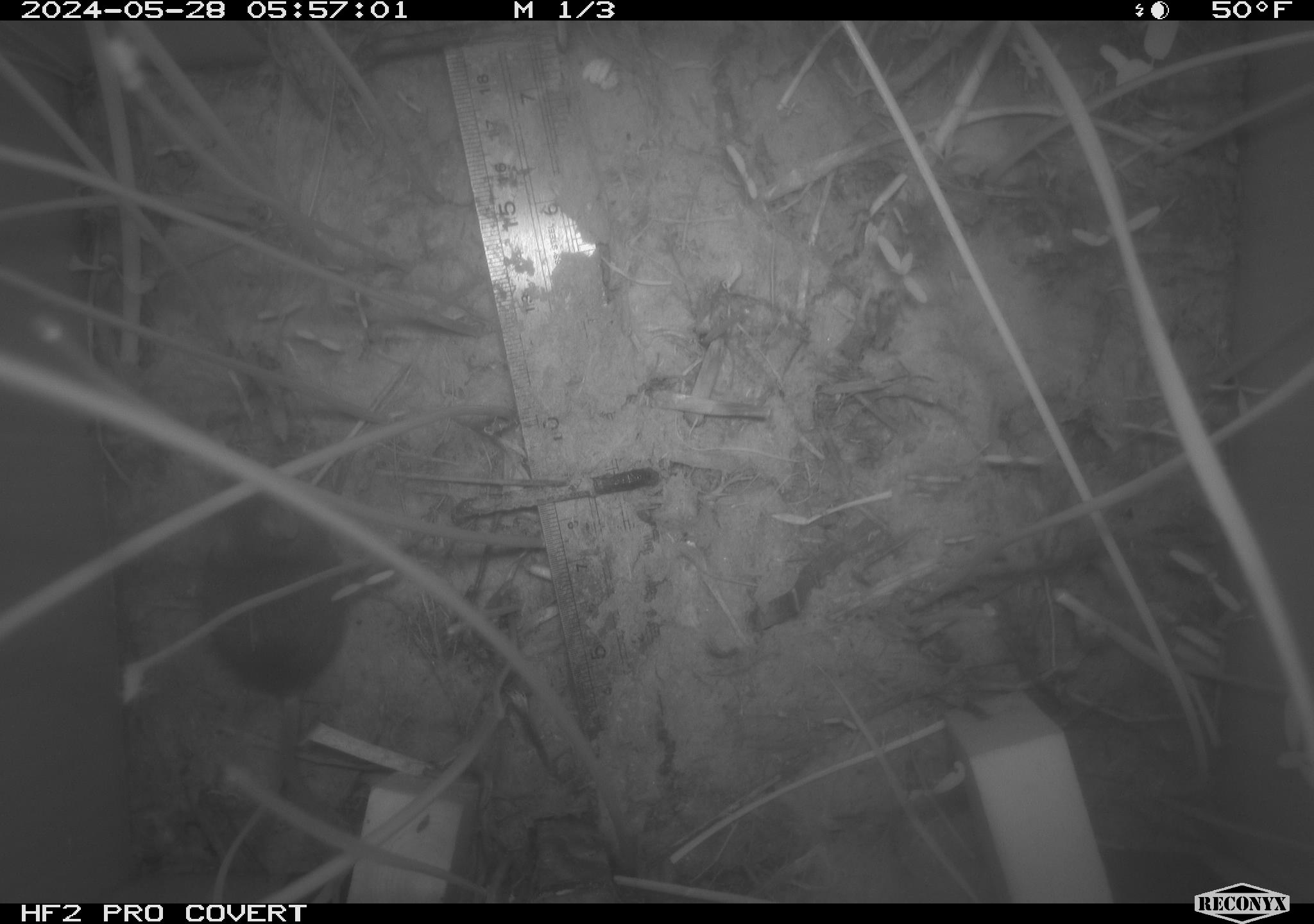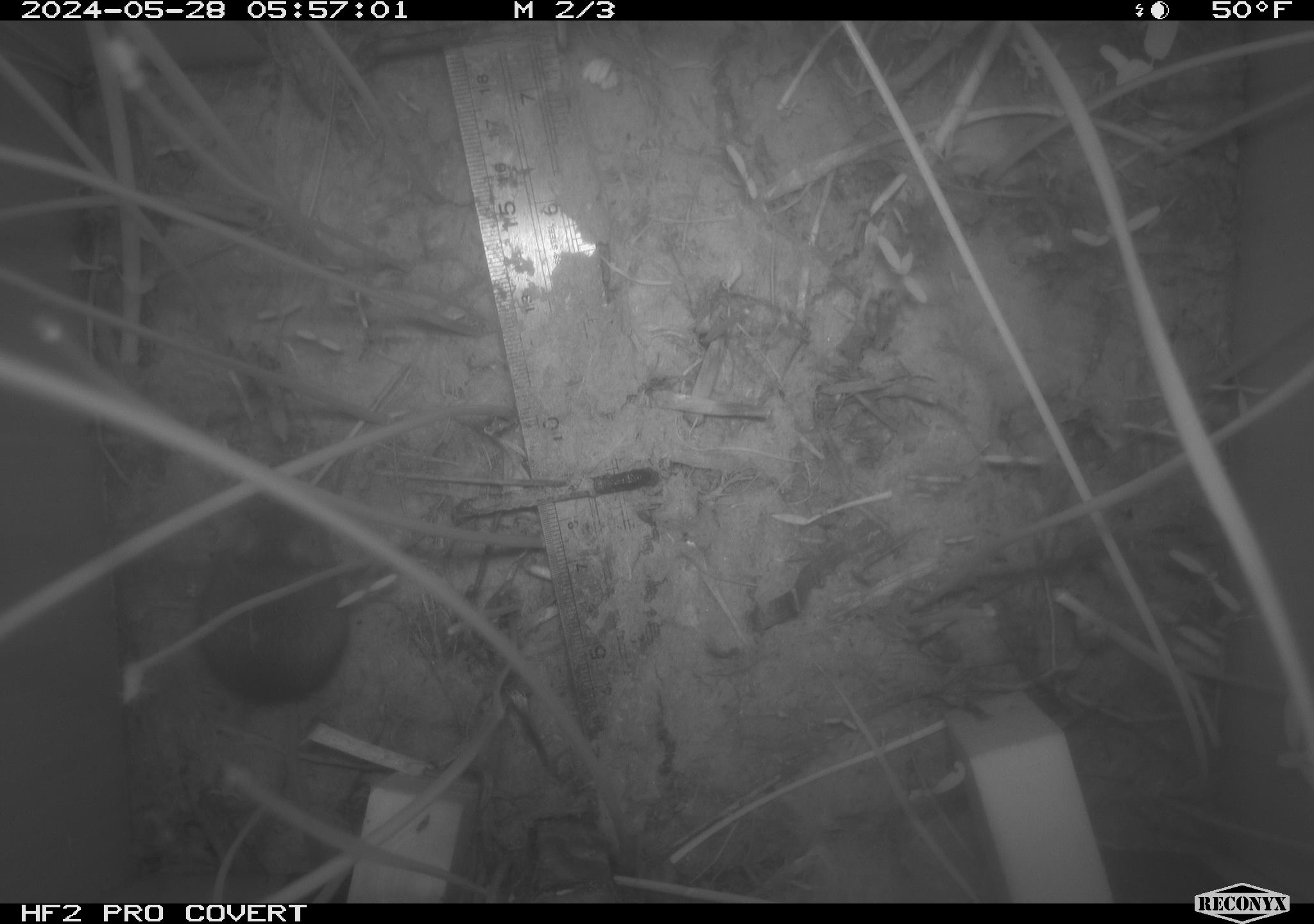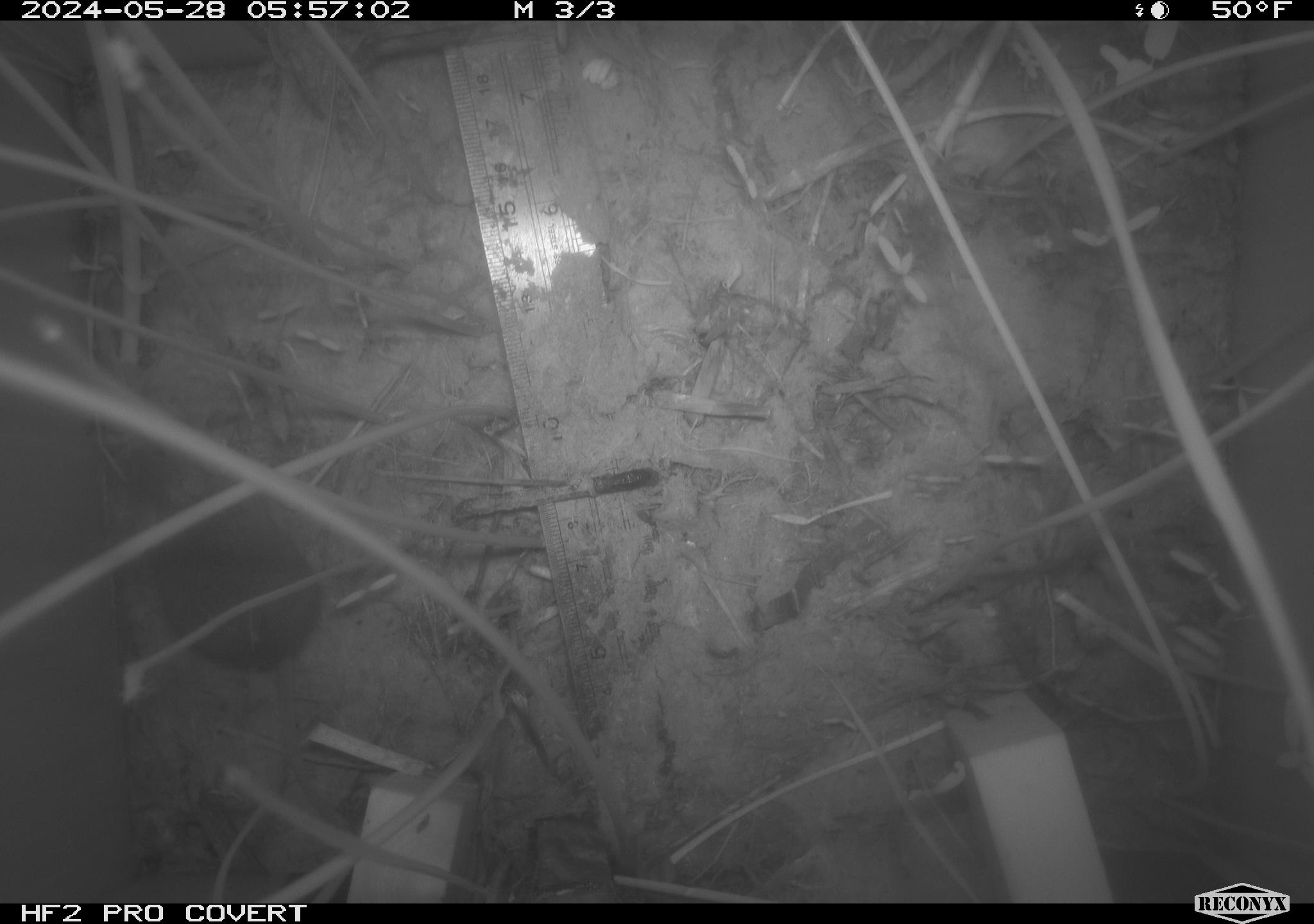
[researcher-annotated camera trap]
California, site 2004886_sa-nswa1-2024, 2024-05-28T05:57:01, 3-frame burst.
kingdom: Animalia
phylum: Chordata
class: Mammalia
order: Rodentia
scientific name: Rodentia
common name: rodent